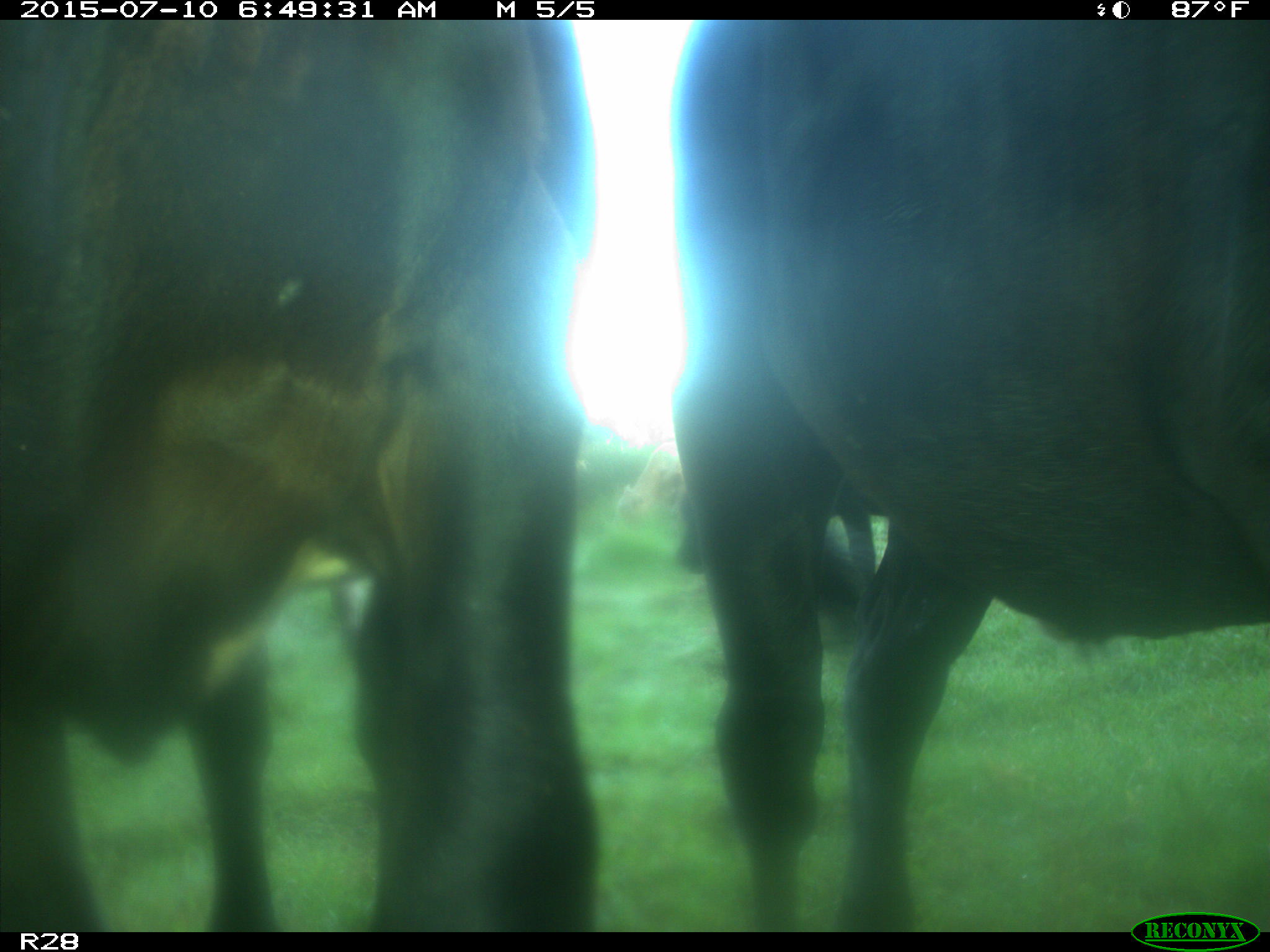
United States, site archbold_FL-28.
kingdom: Animalia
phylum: Chordata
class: Mammalia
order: Artiodactyla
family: Bovidae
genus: Bos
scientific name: Bos taurus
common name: domestic cow